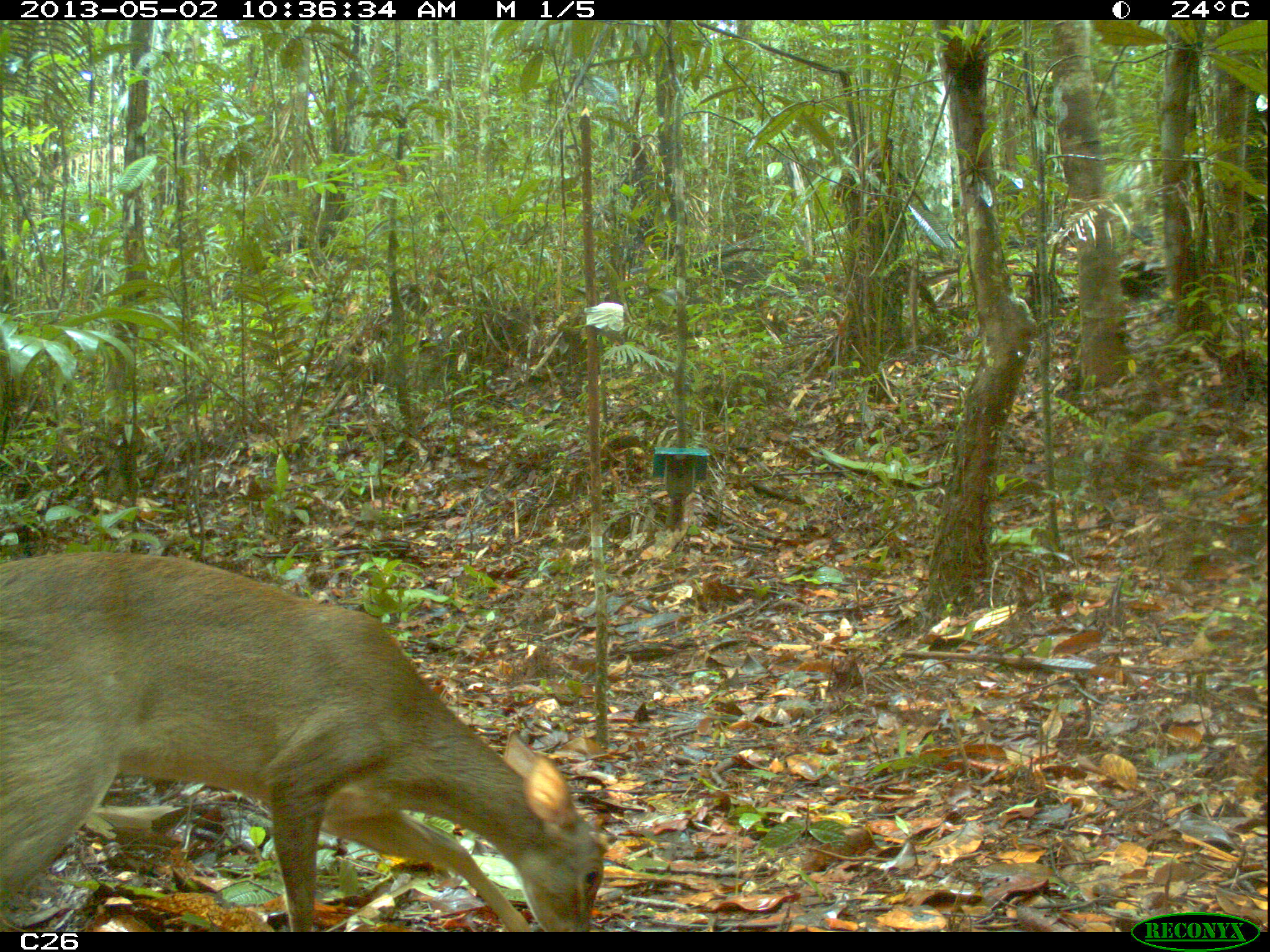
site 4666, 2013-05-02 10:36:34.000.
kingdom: Animalia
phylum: Chordata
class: Mammalia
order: Artiodactyla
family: Cervidae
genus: Mazama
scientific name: Mazama gouazoubira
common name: gray brocket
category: mazama gouazaoubira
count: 1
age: adult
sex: male